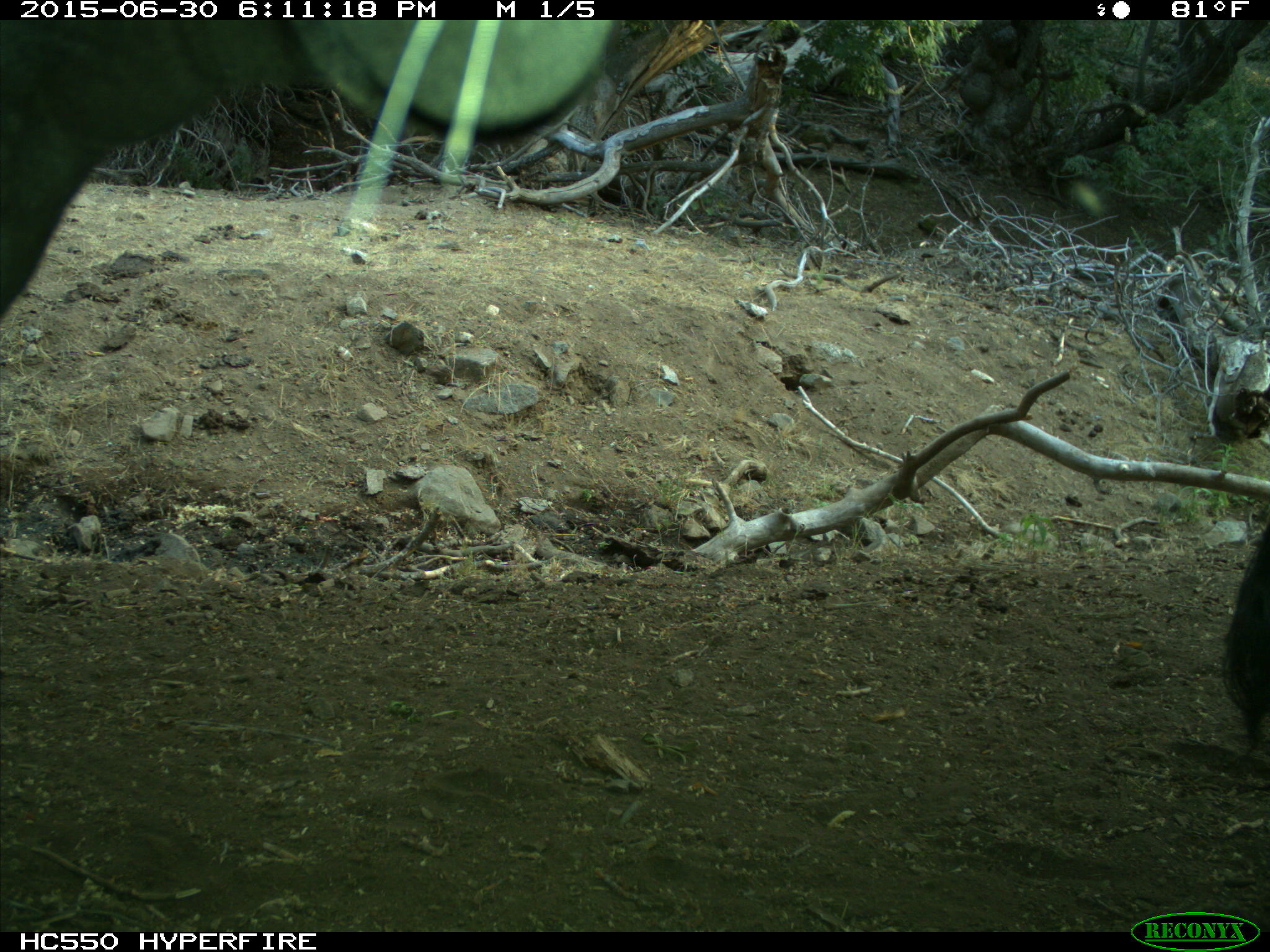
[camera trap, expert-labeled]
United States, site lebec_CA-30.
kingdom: Animalia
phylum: Chordata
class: Mammalia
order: Artiodactyla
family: Bovidae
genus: Bos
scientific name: Bos taurus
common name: domestic cow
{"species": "Bos taurus (domestic cow)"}